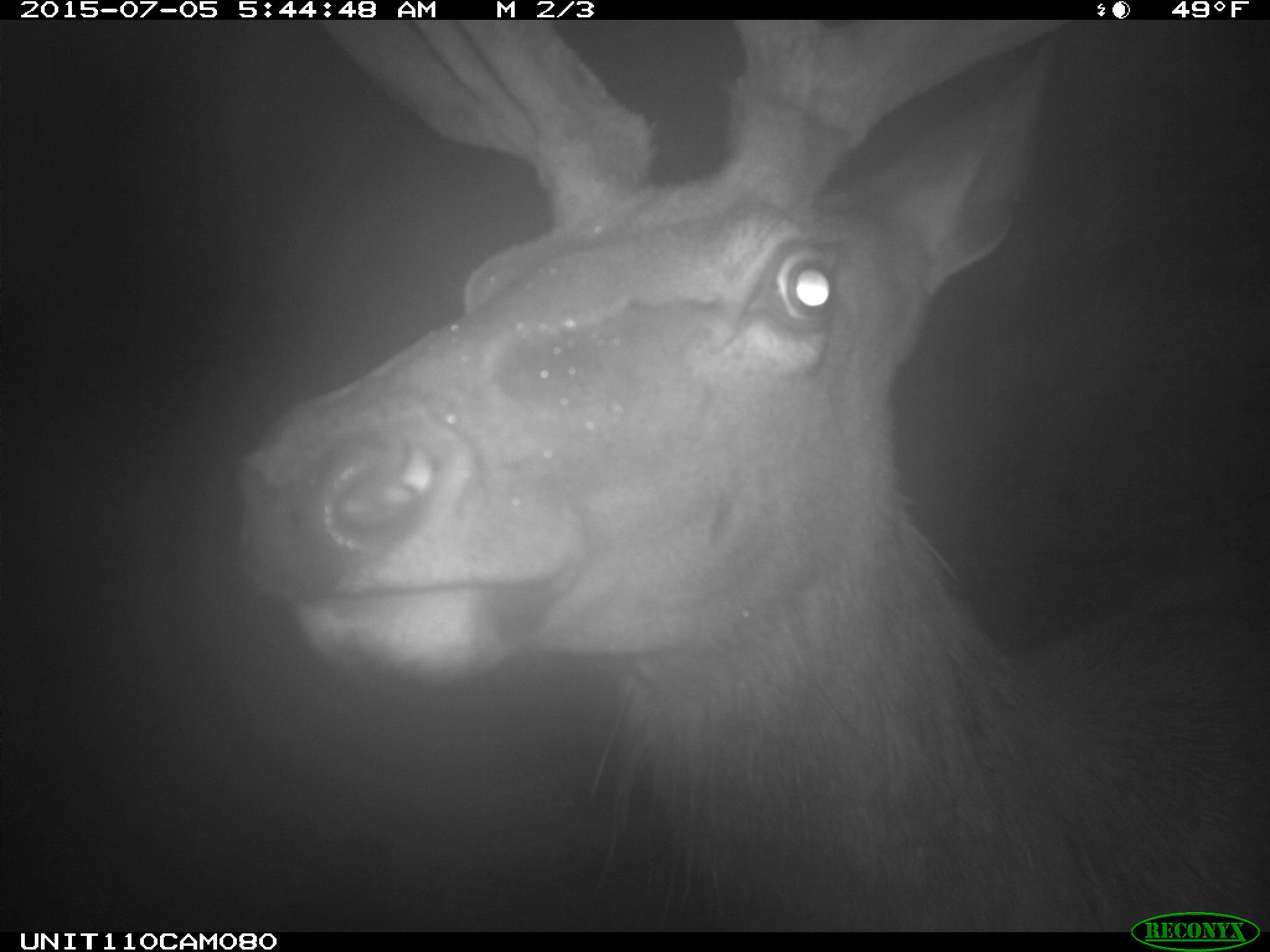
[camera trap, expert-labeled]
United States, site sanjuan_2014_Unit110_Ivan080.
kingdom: Animalia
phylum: Chordata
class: Mammalia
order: Artiodactyla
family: Cervidae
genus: Cervus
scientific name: Cervus elaphus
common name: red deer